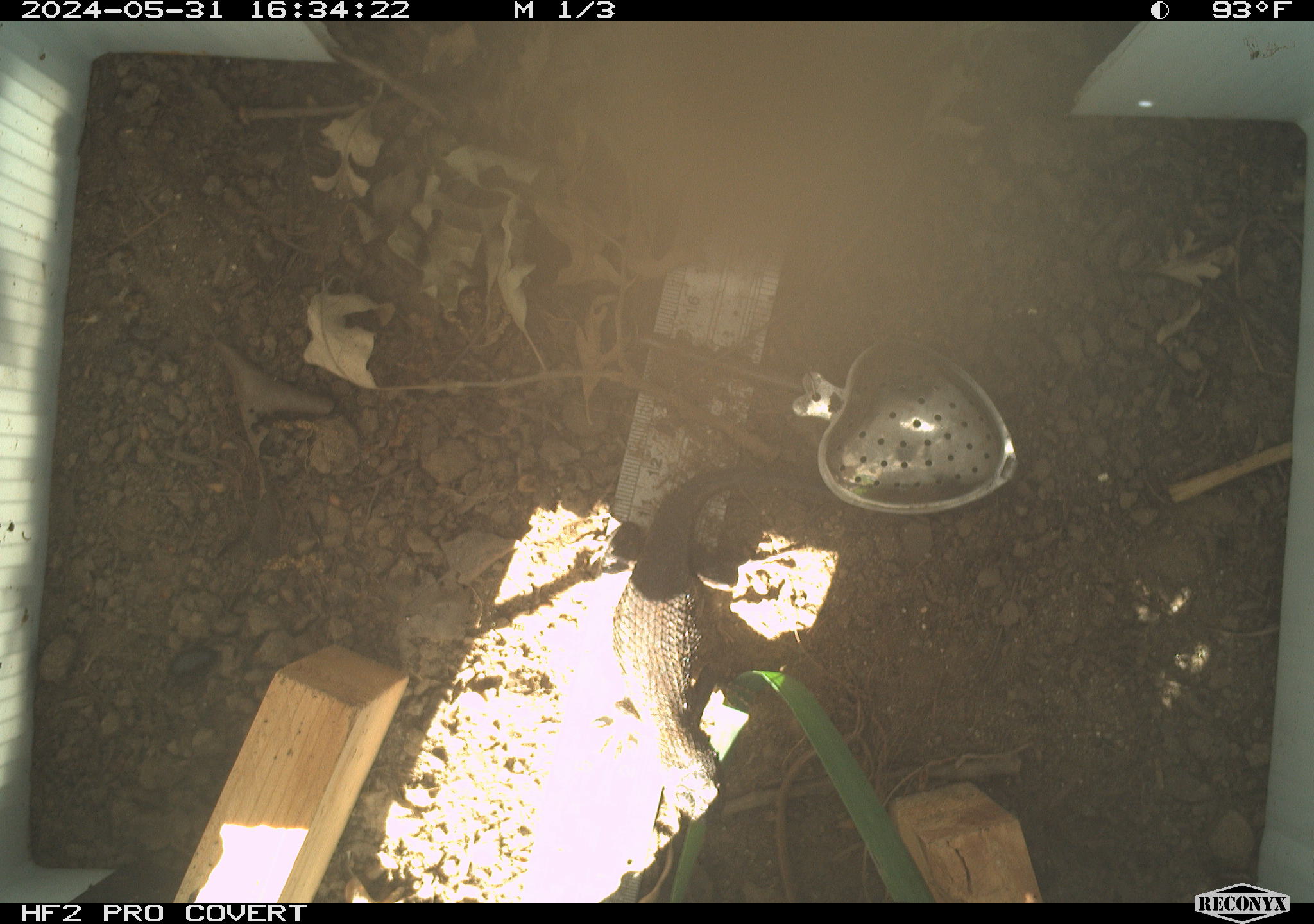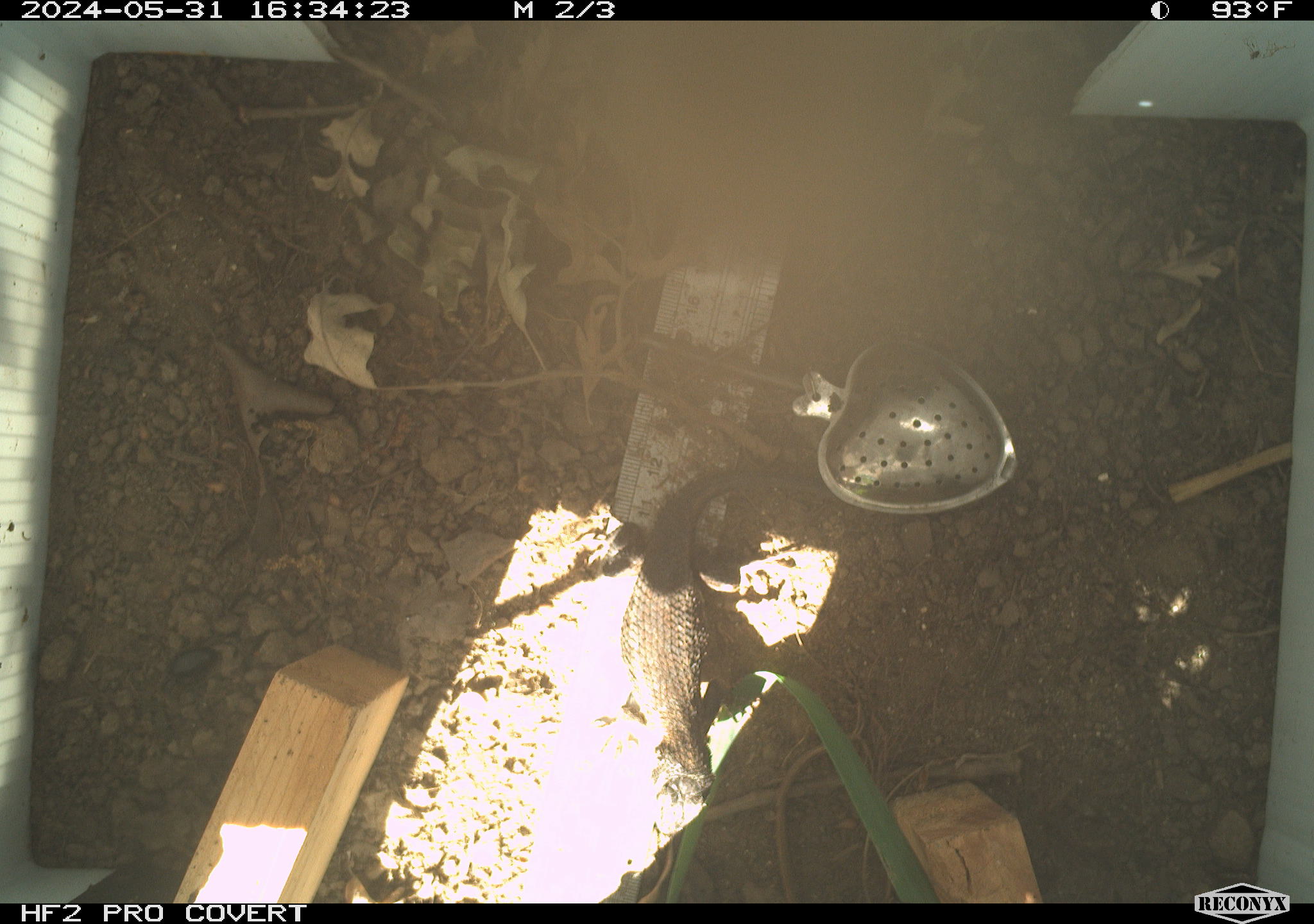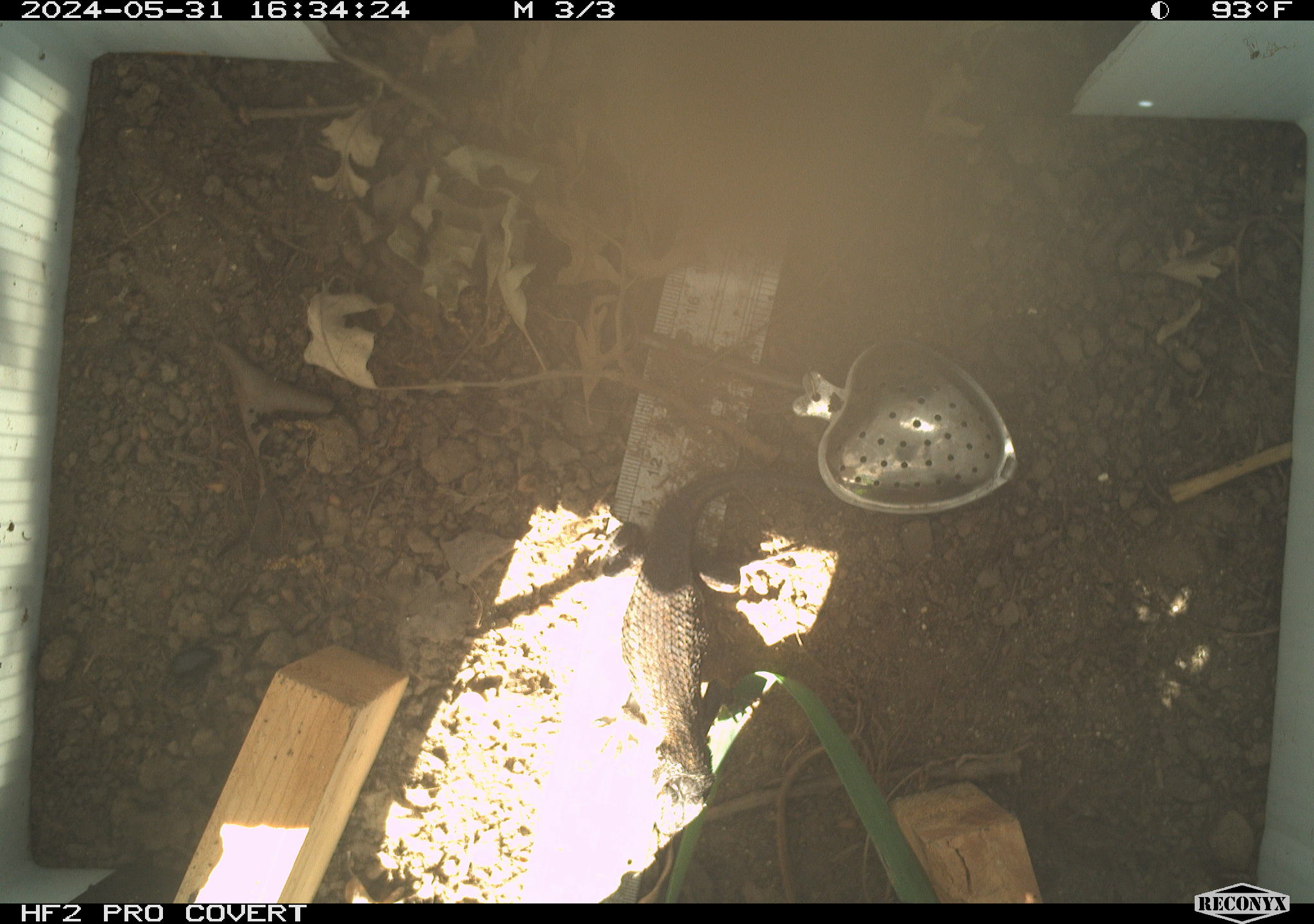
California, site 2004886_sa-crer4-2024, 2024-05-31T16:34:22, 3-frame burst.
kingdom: Animalia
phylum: Chordata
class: Reptilia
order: Squamata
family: Phrynosomatidae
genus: Sceloporus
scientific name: Sceloporus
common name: spiny lizards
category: sceloporus species